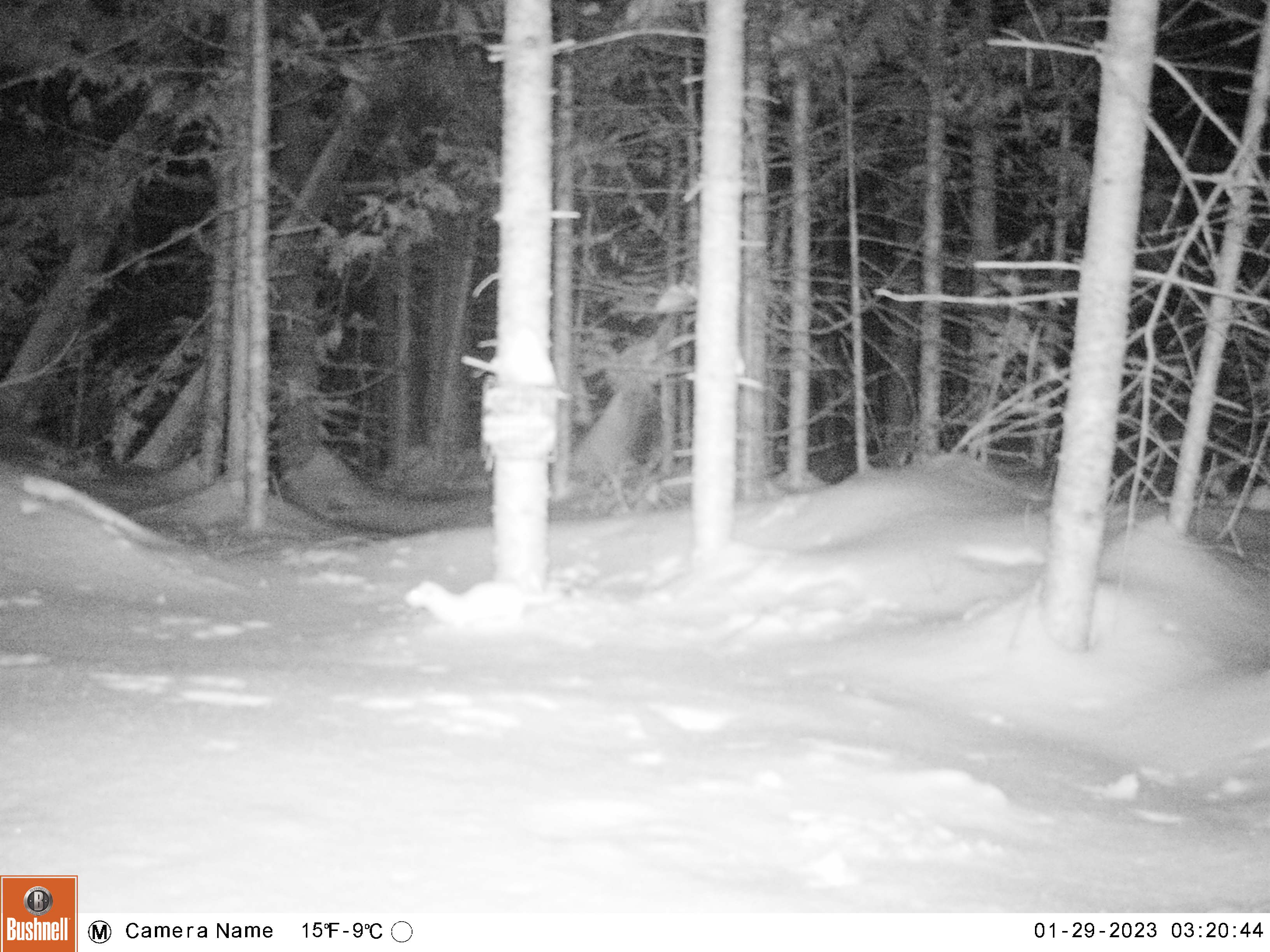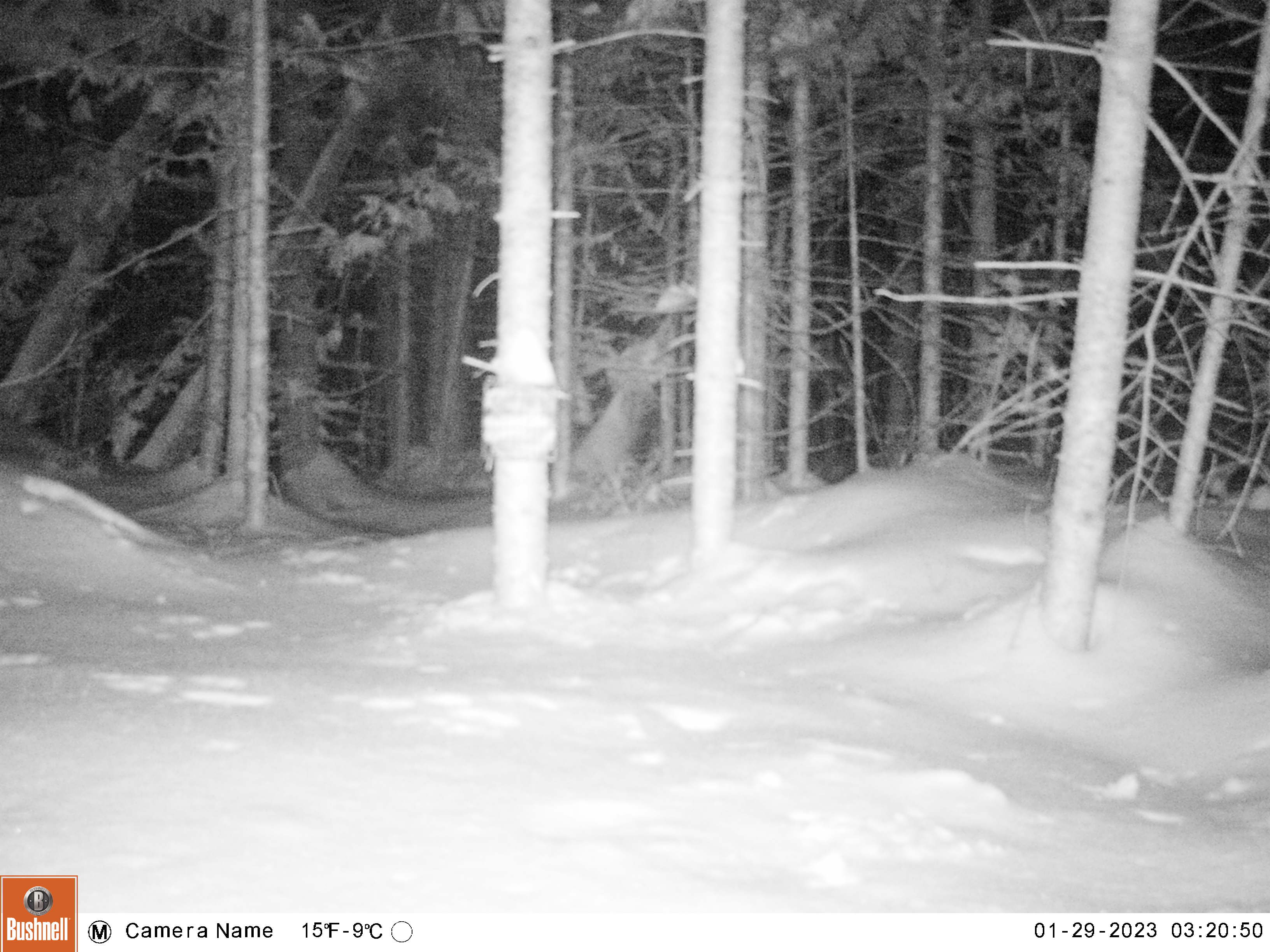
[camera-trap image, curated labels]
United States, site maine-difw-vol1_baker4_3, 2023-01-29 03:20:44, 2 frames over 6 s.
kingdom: Animalia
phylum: Chordata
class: Mammalia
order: Carnivora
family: Mustelidae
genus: Mustela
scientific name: Mustela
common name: weasel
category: weasel sp.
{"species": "weasel sp. (weasel) (Mustela)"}